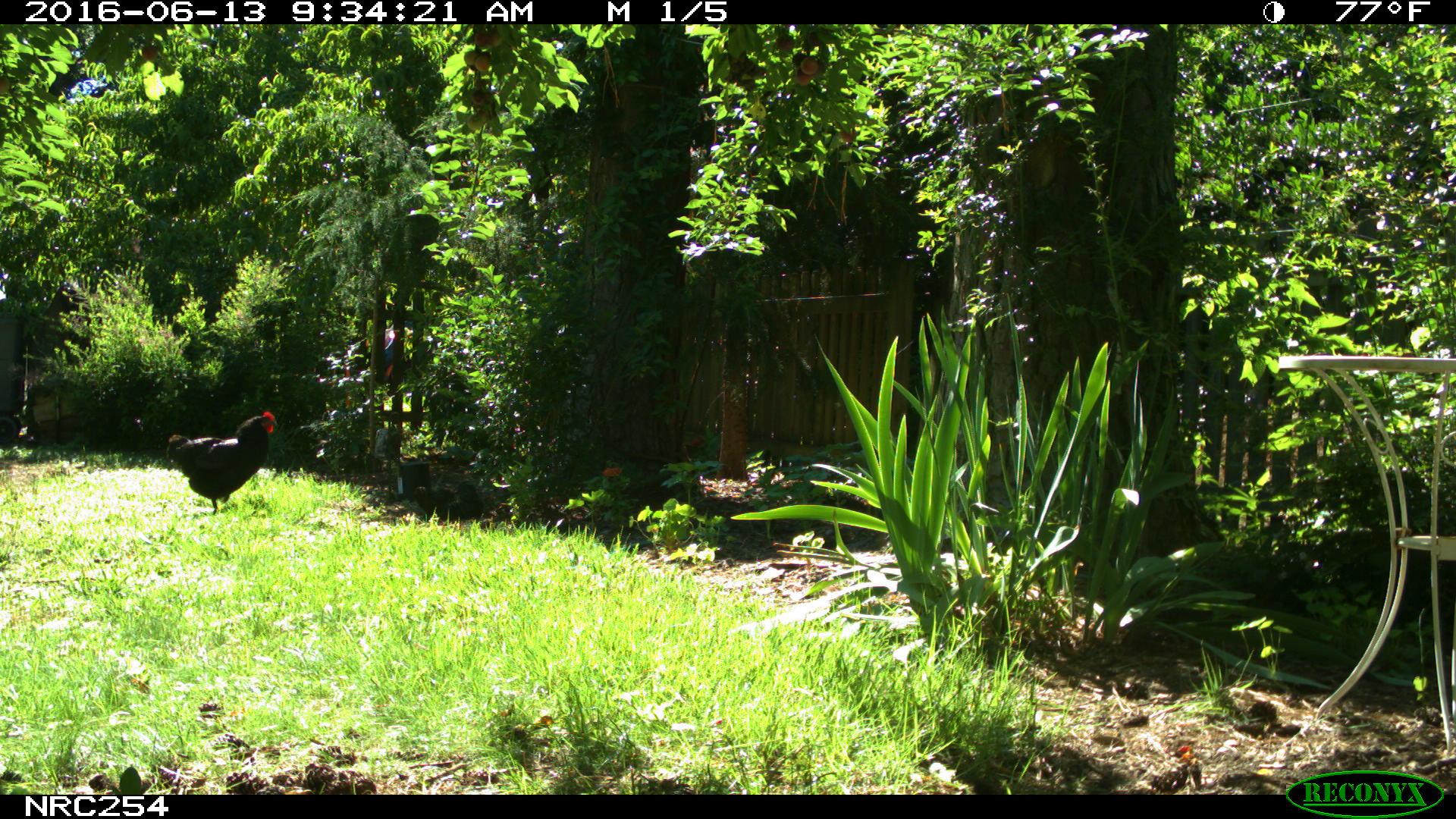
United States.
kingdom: Animalia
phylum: Chordata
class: Aves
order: Galliformes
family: Phasianidae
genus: Gallus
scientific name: Gallus gallus domesticus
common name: domestic chicken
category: Chicken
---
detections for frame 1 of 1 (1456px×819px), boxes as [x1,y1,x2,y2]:
Chicken: [165,405,277,516]